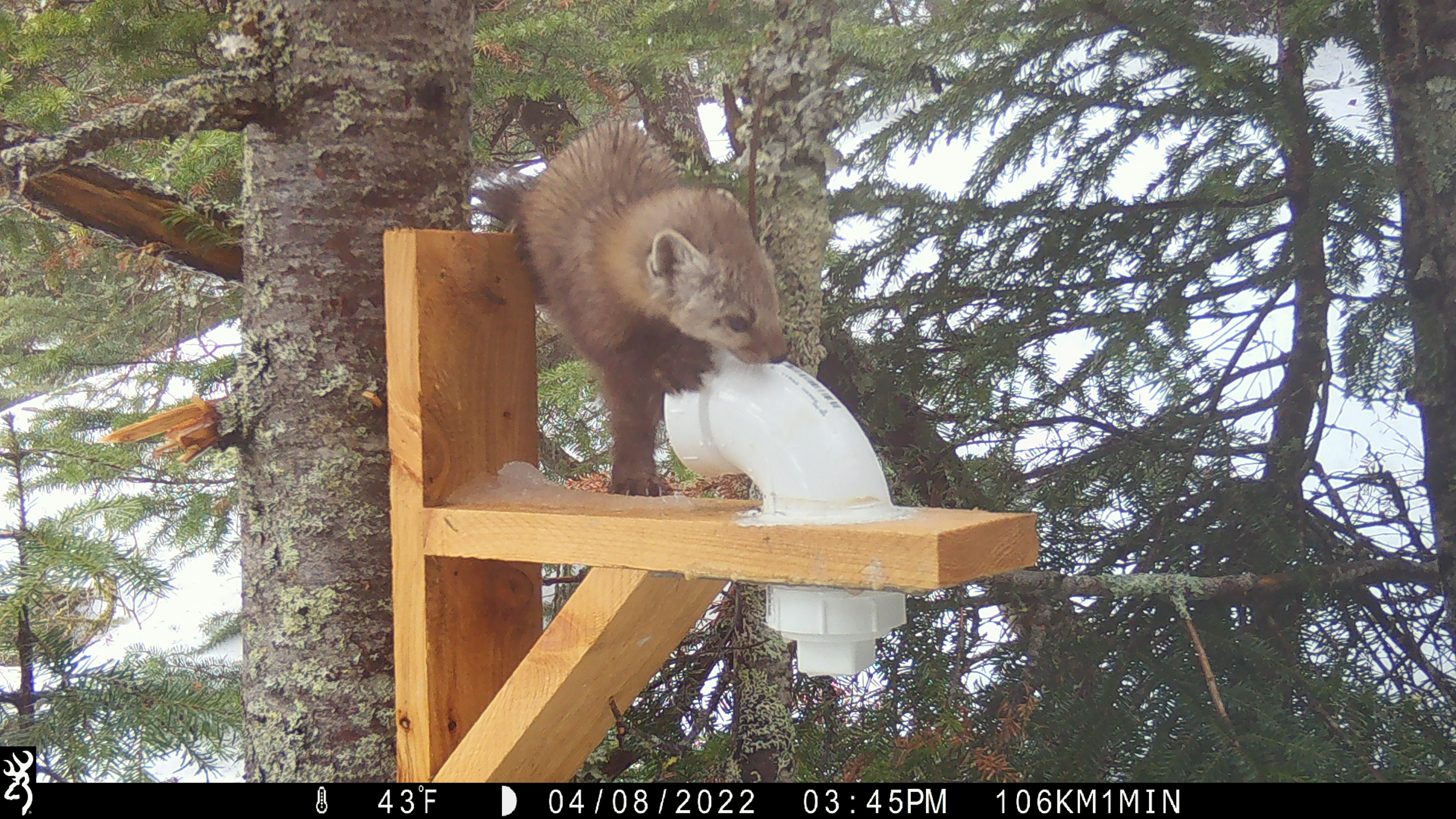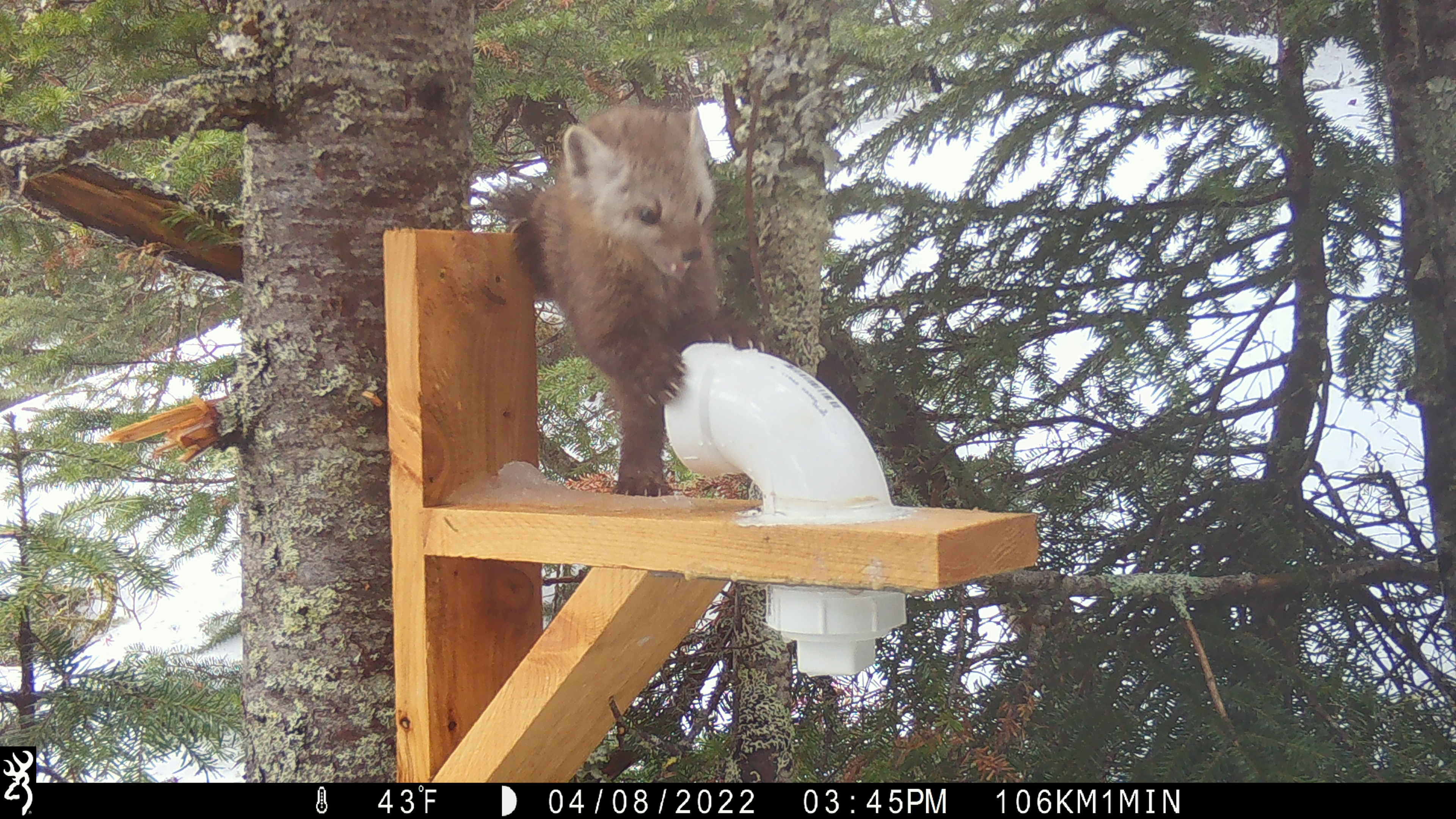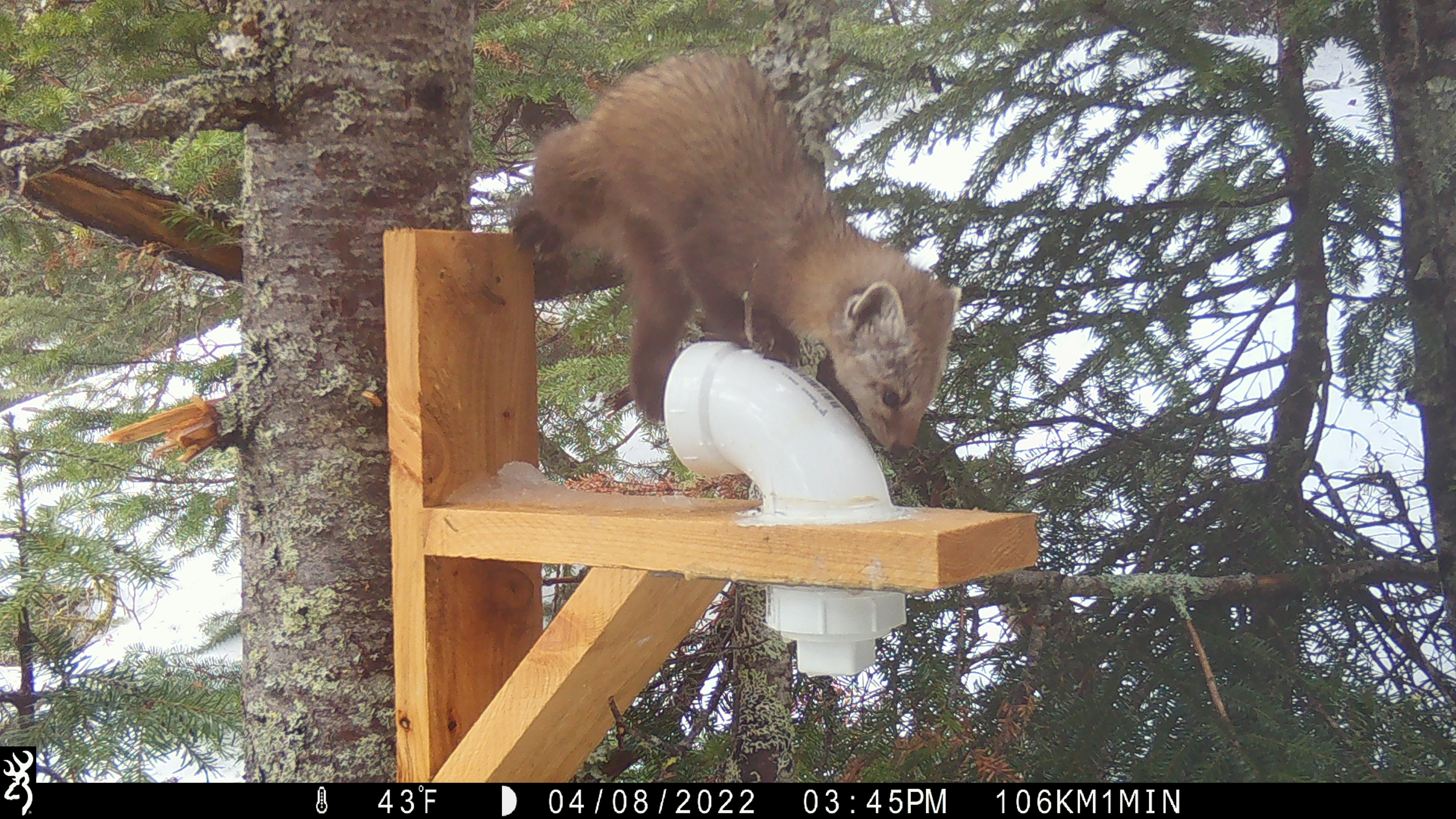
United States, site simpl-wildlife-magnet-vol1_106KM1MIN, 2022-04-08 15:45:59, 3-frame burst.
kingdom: Animalia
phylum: Chordata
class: Mammalia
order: Carnivora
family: Mustelidae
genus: Martes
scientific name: Martes americana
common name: american marten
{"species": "american marten (Martes americana)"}